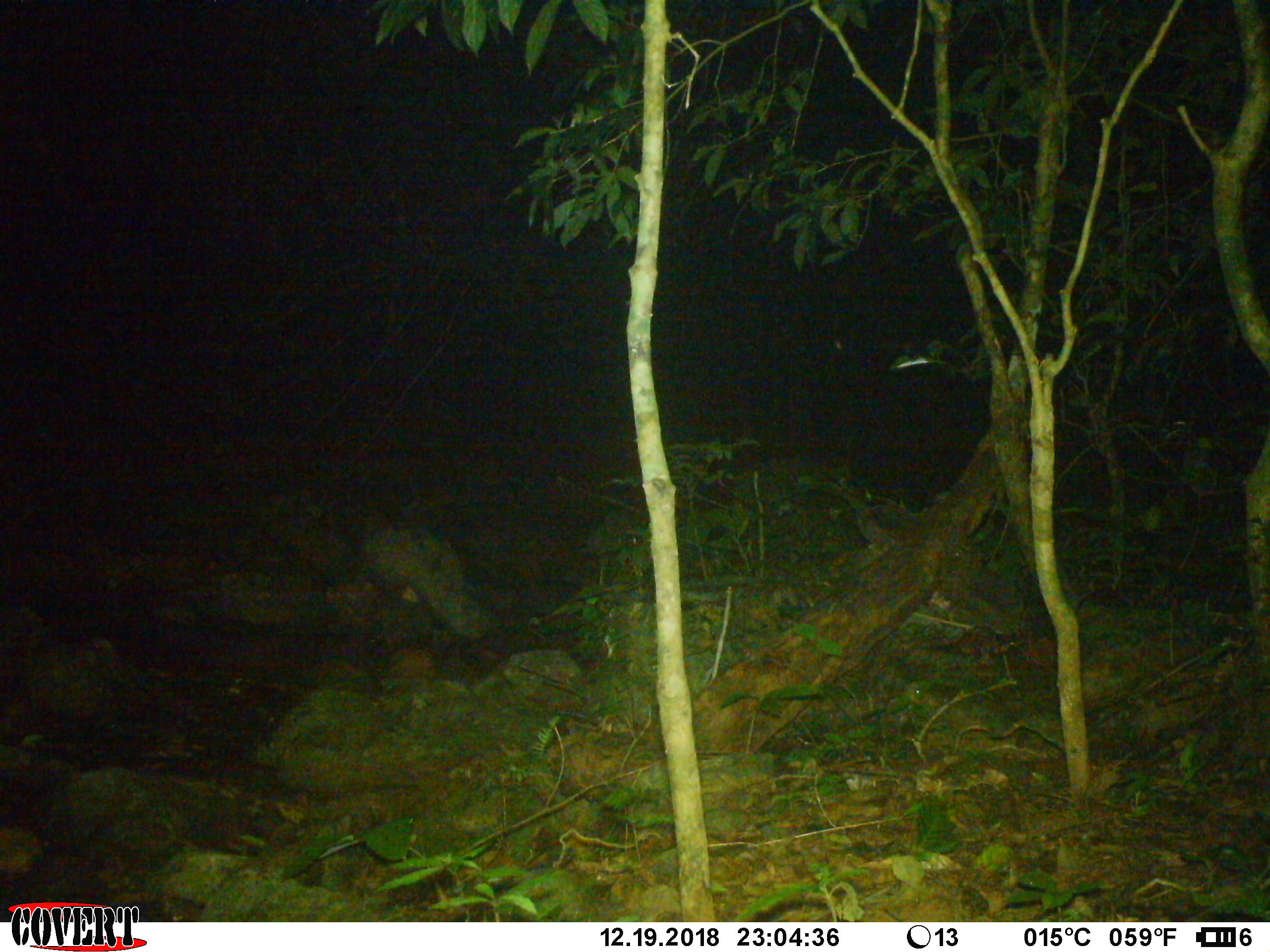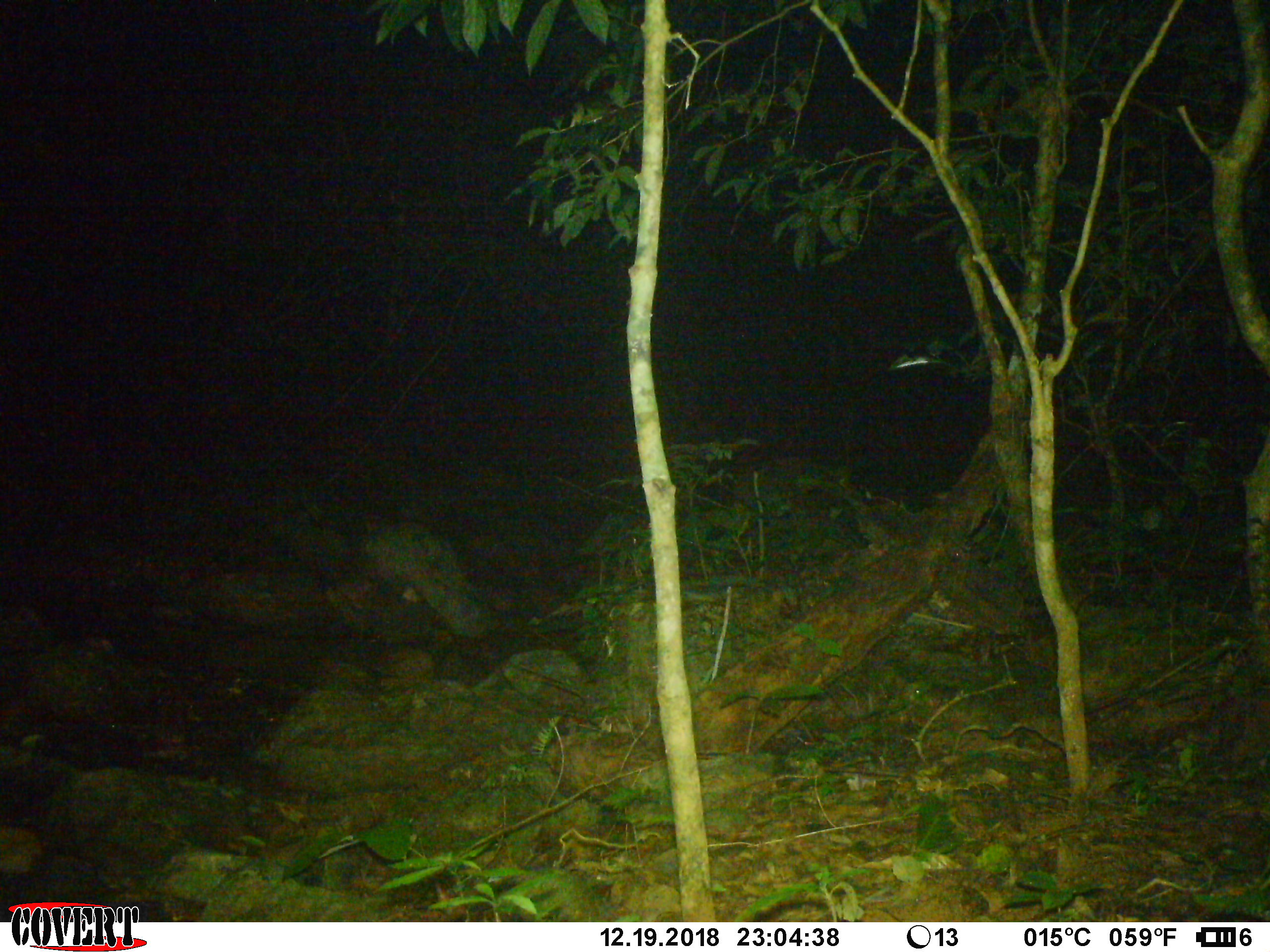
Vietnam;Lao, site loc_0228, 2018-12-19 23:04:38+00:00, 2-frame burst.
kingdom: Animalia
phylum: Chordata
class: Mammalia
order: Artiodactyla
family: Cervidae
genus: Muntiacus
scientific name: Muntiacus vuquangensis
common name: large-antlered muntjac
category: large antlered muntjac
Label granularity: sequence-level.